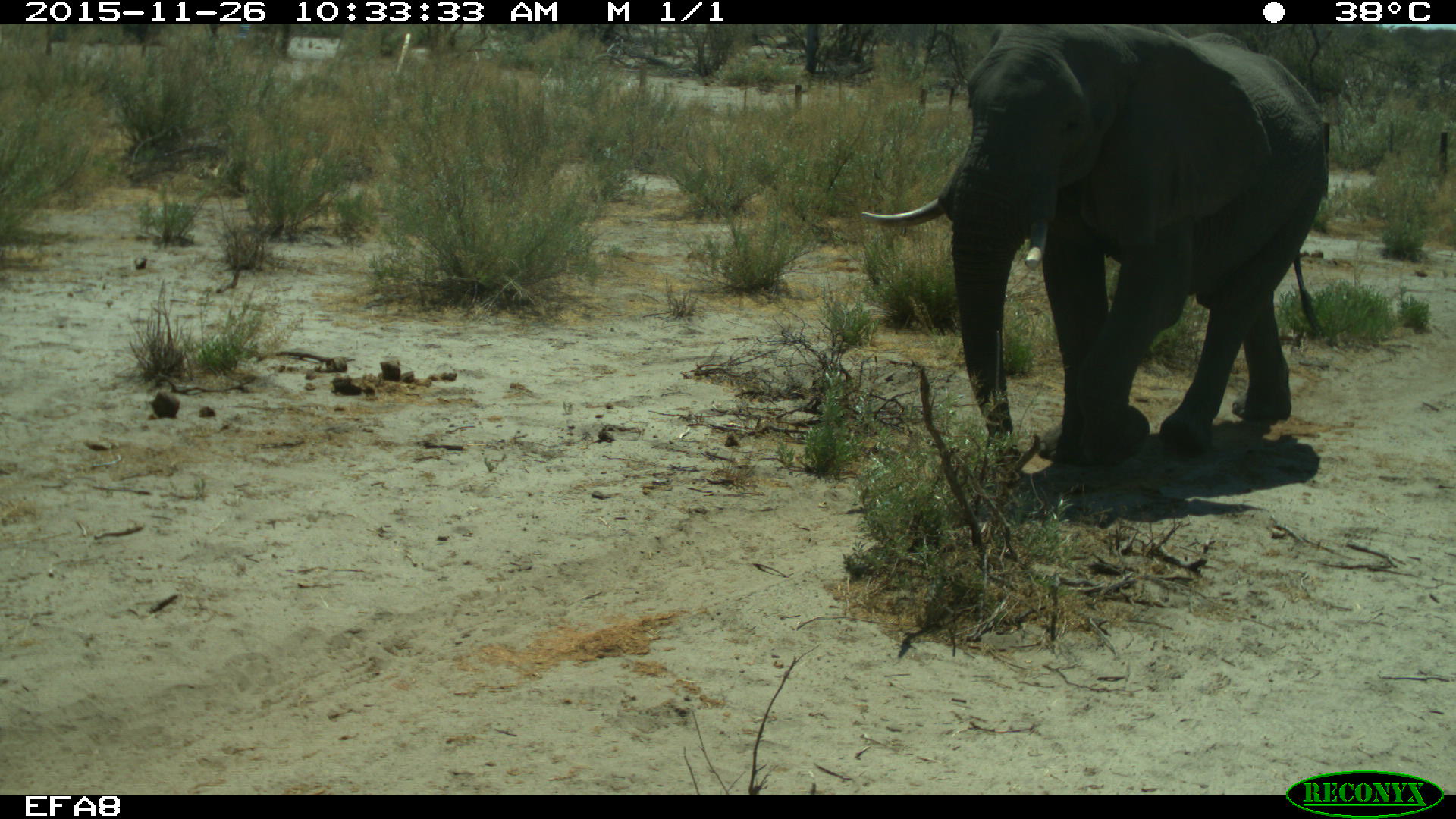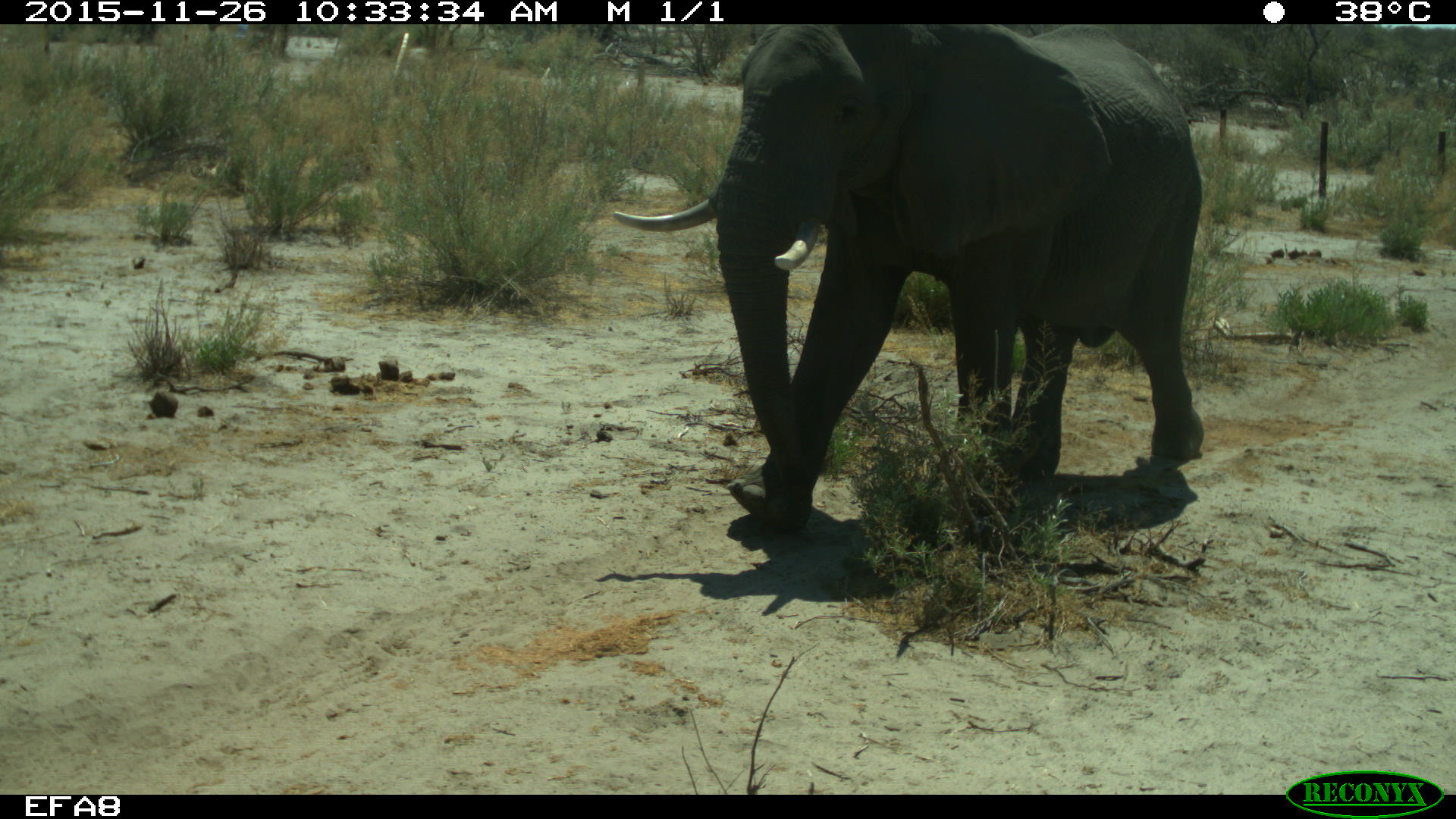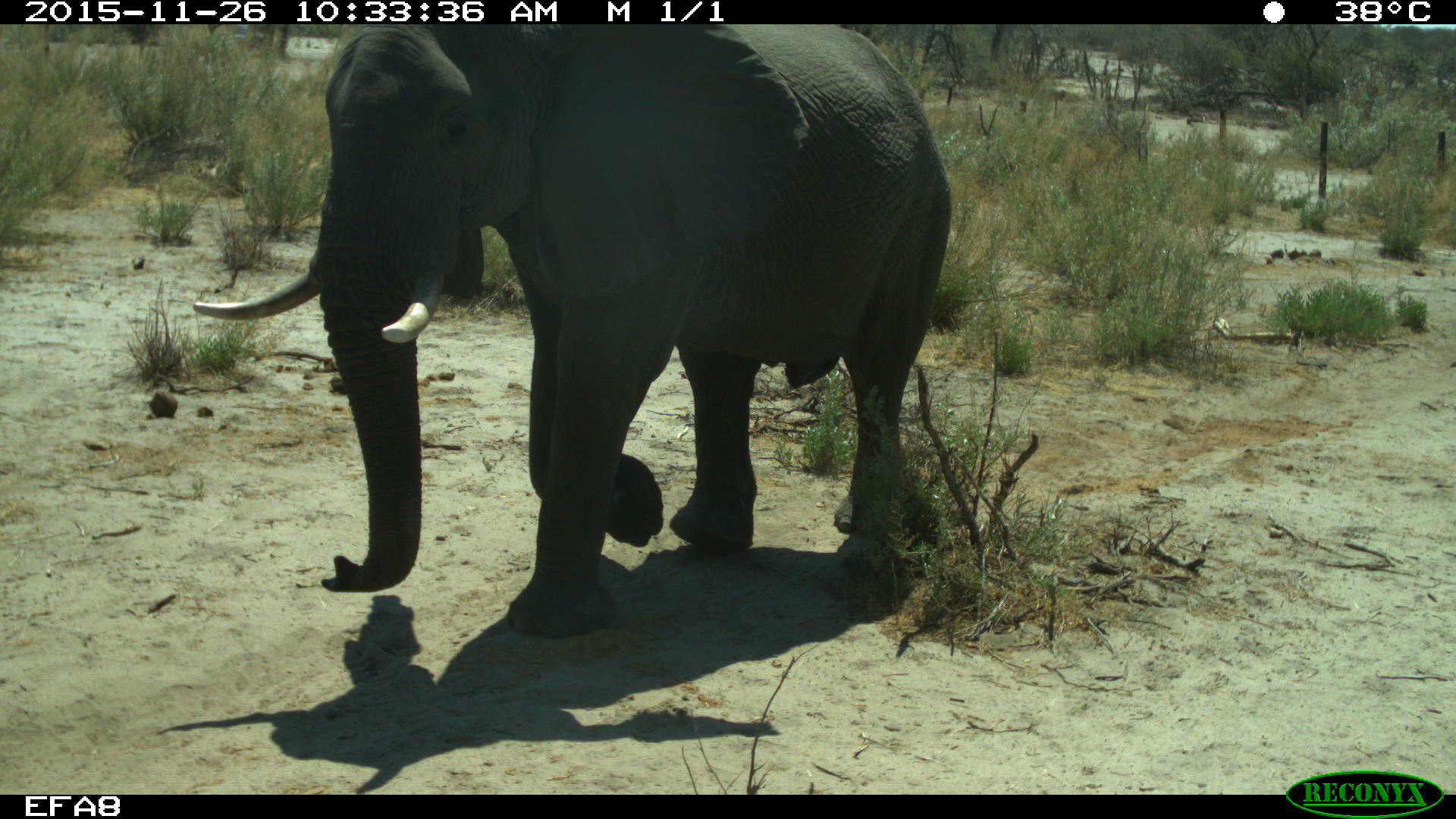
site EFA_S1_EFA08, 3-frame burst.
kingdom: Animalia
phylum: Chordata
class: Mammalia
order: Proboscidea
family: Elephantidae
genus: Loxodonta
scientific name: Loxodonta africana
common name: african bush elephant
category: elephant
Elephant (african bush elephant) (Loxodonta africana), count 1. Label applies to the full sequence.